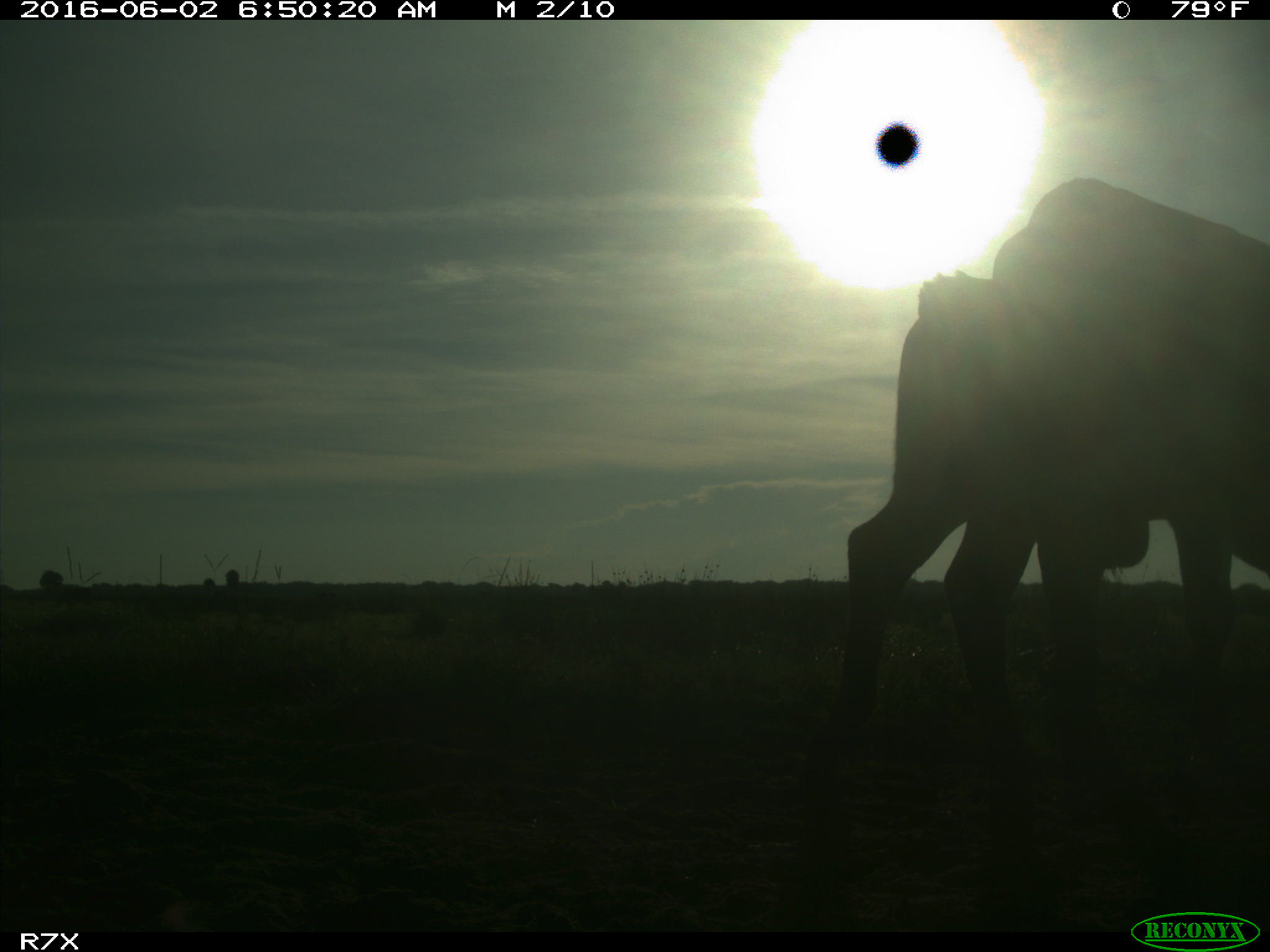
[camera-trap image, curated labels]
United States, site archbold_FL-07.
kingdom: Animalia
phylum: Chordata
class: Mammalia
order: Artiodactyla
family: Bovidae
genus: Bos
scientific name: Bos taurus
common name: domestic cow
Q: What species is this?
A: Bos taurus (domestic cow).